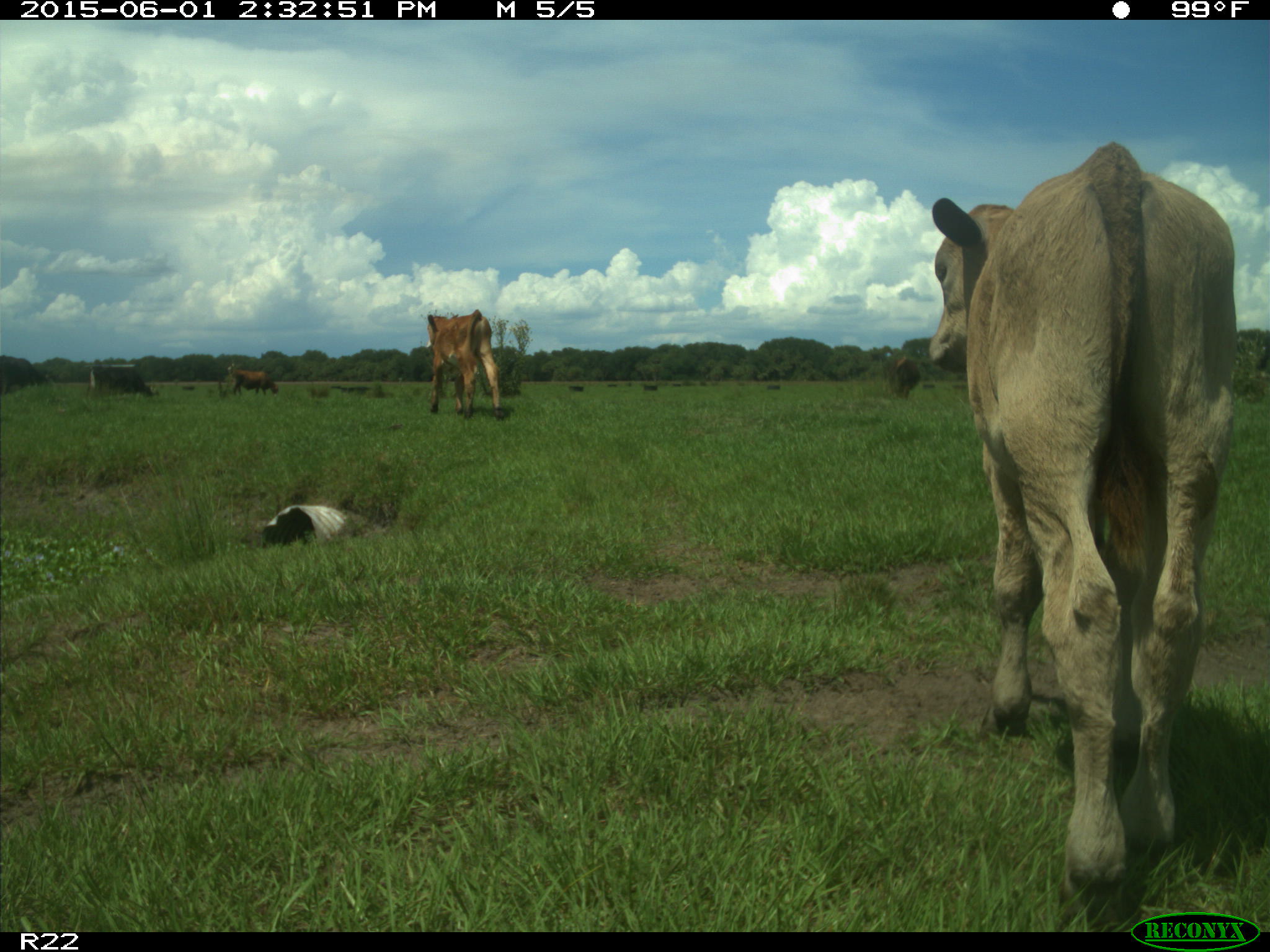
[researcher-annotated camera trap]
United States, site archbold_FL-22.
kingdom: Animalia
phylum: Chordata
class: Mammalia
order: Artiodactyla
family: Bovidae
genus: Bos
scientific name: Bos taurus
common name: domestic cow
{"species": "Bos taurus (domestic cow)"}